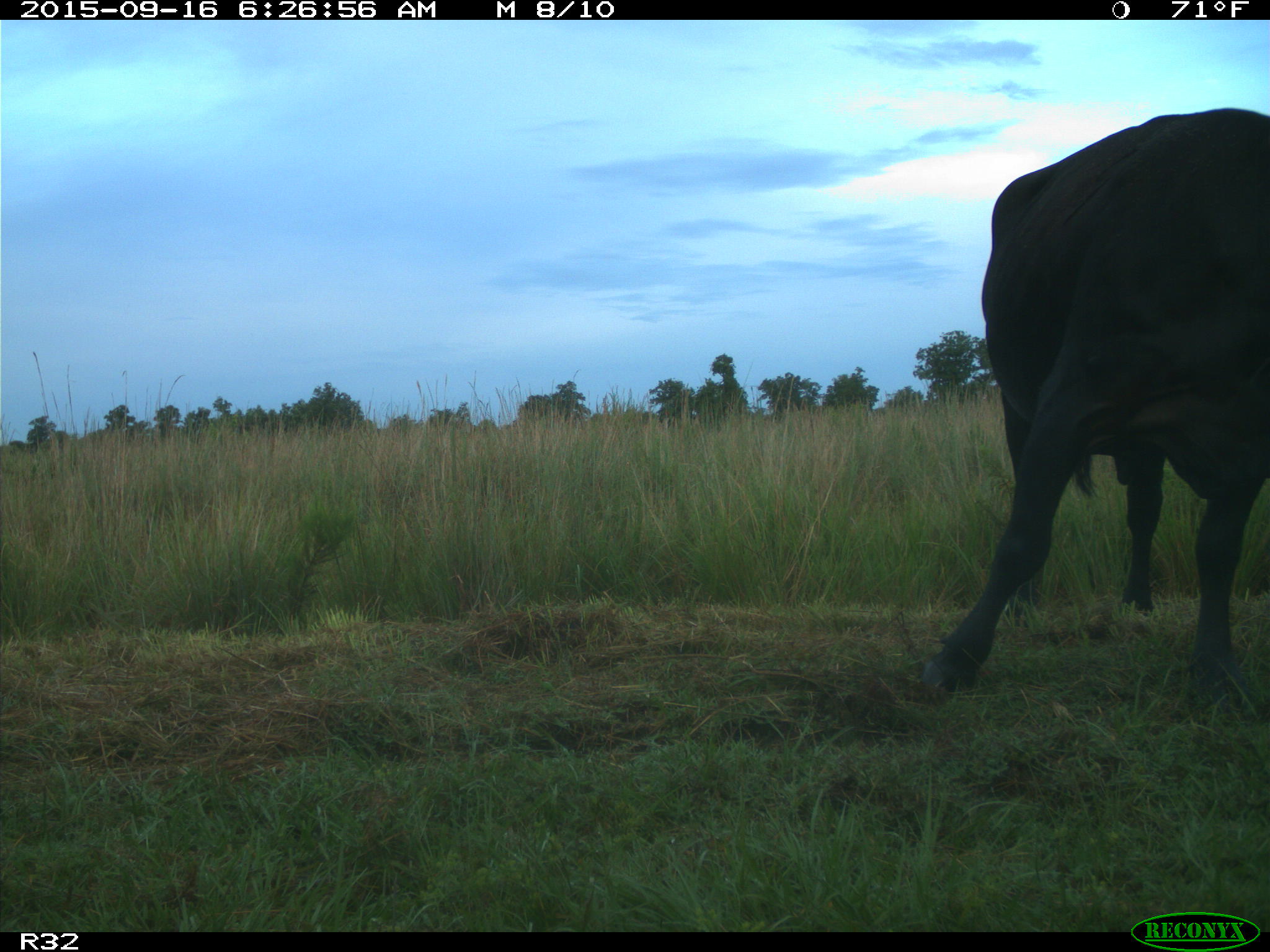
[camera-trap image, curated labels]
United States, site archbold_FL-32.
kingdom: Animalia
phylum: Chordata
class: Mammalia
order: Artiodactyla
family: Bovidae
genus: Bos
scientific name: Bos taurus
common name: domestic cow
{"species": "Bos taurus (domestic cow)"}